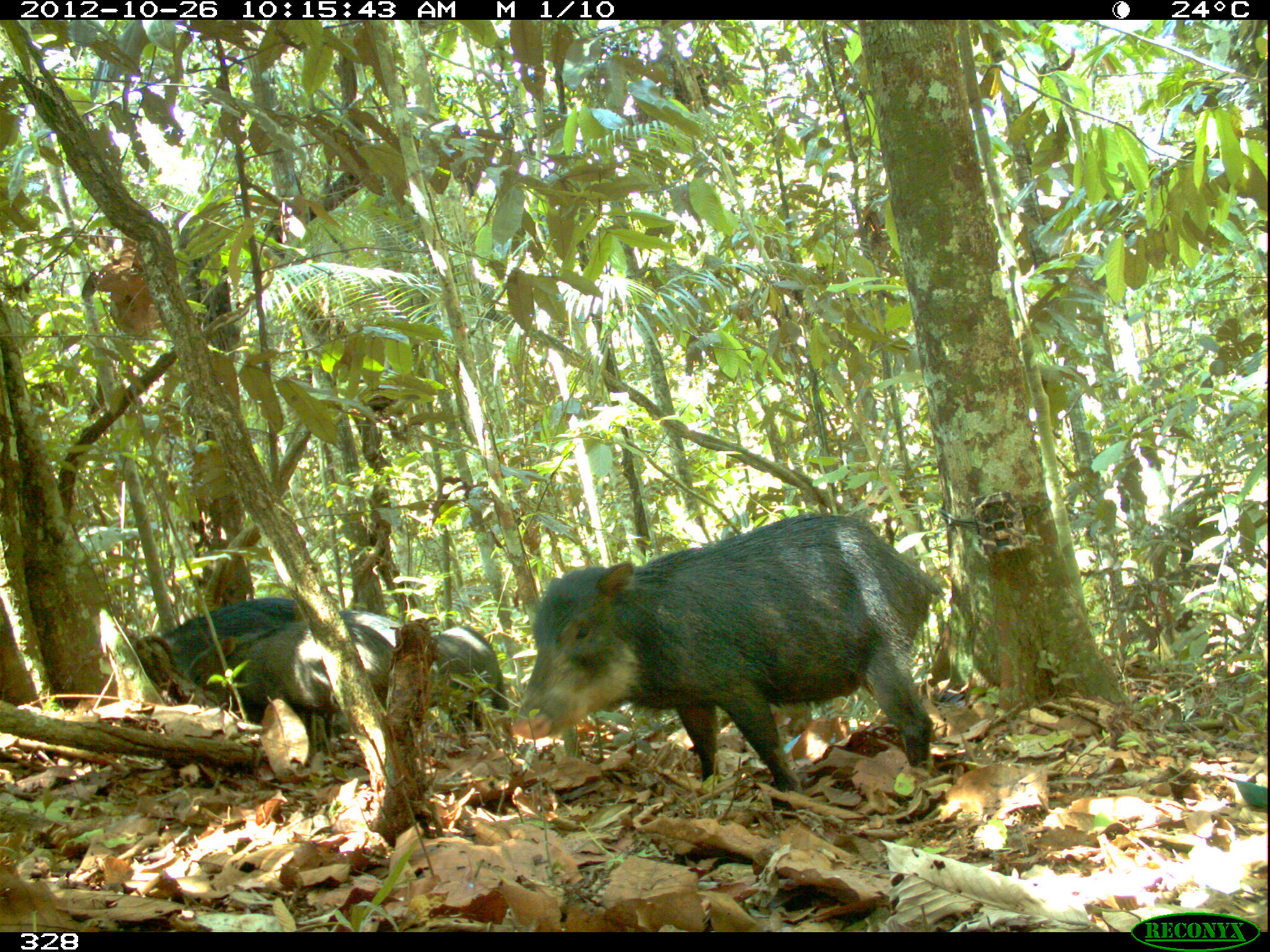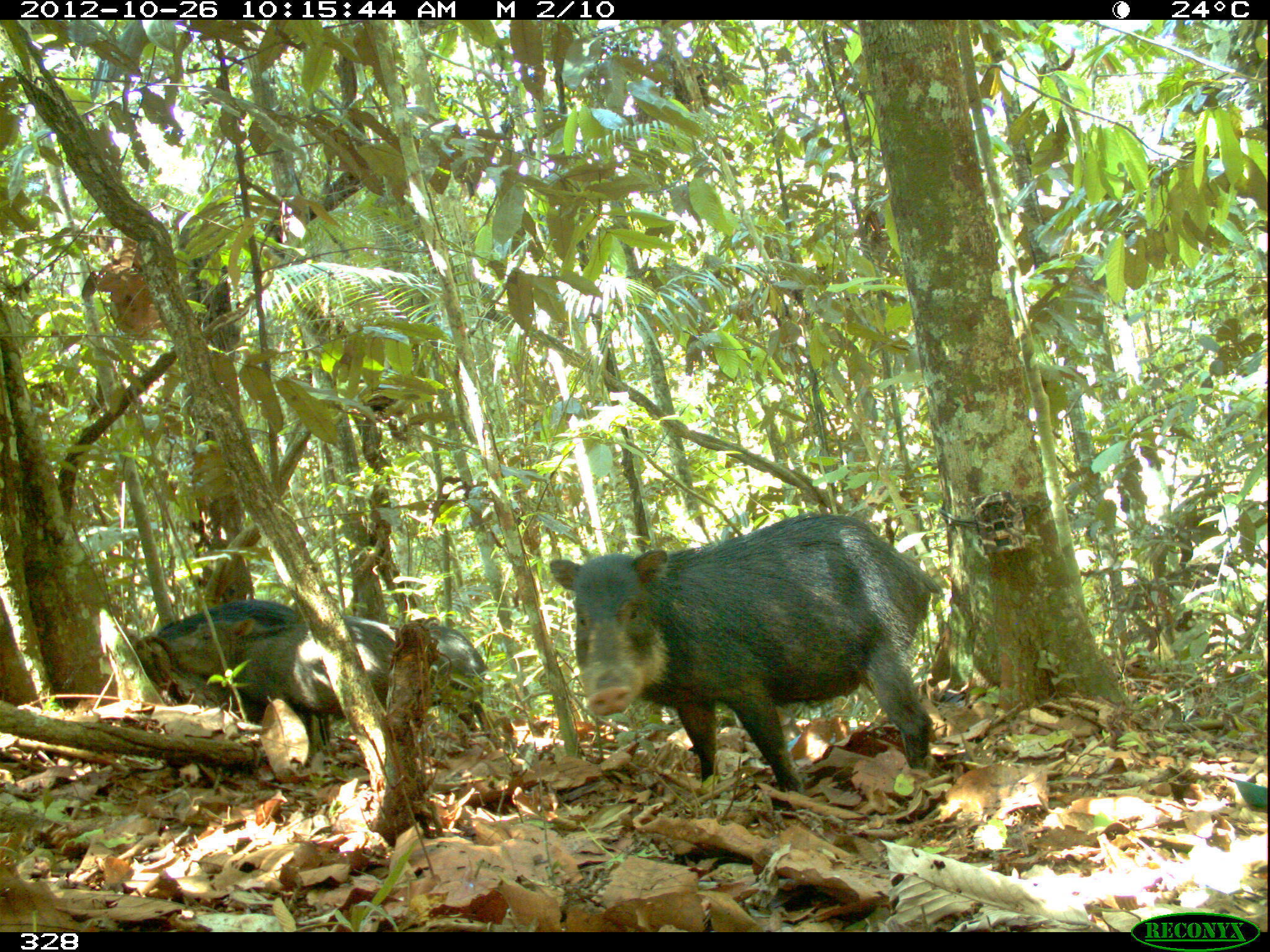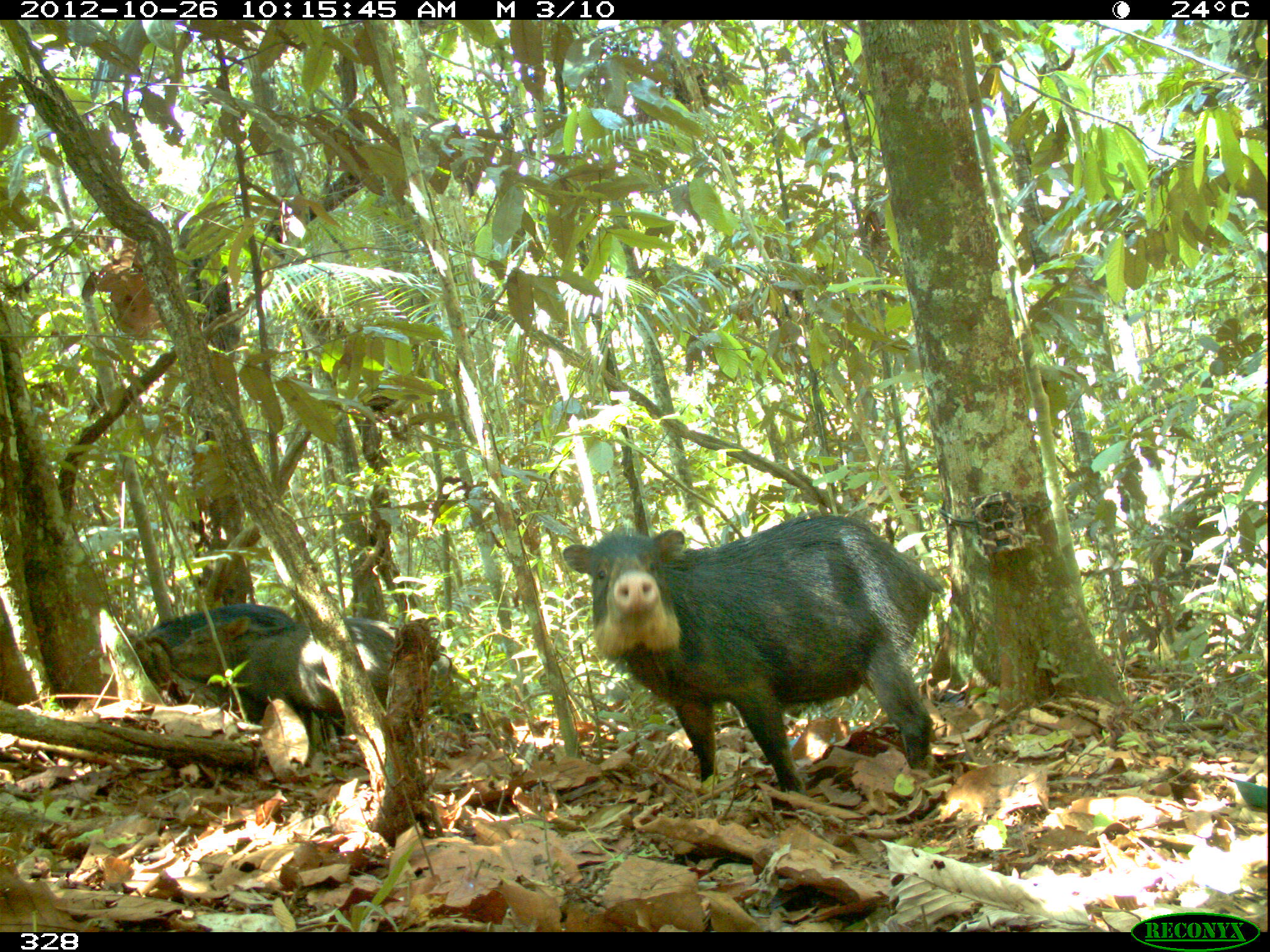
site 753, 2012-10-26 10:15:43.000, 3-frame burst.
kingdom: Animalia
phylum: Chordata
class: Mammalia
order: Artiodactyla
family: Tayassuidae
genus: Tayassu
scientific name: Tayassu pecari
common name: white-lipped peccary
Tayassu pecari (white-lipped peccary).